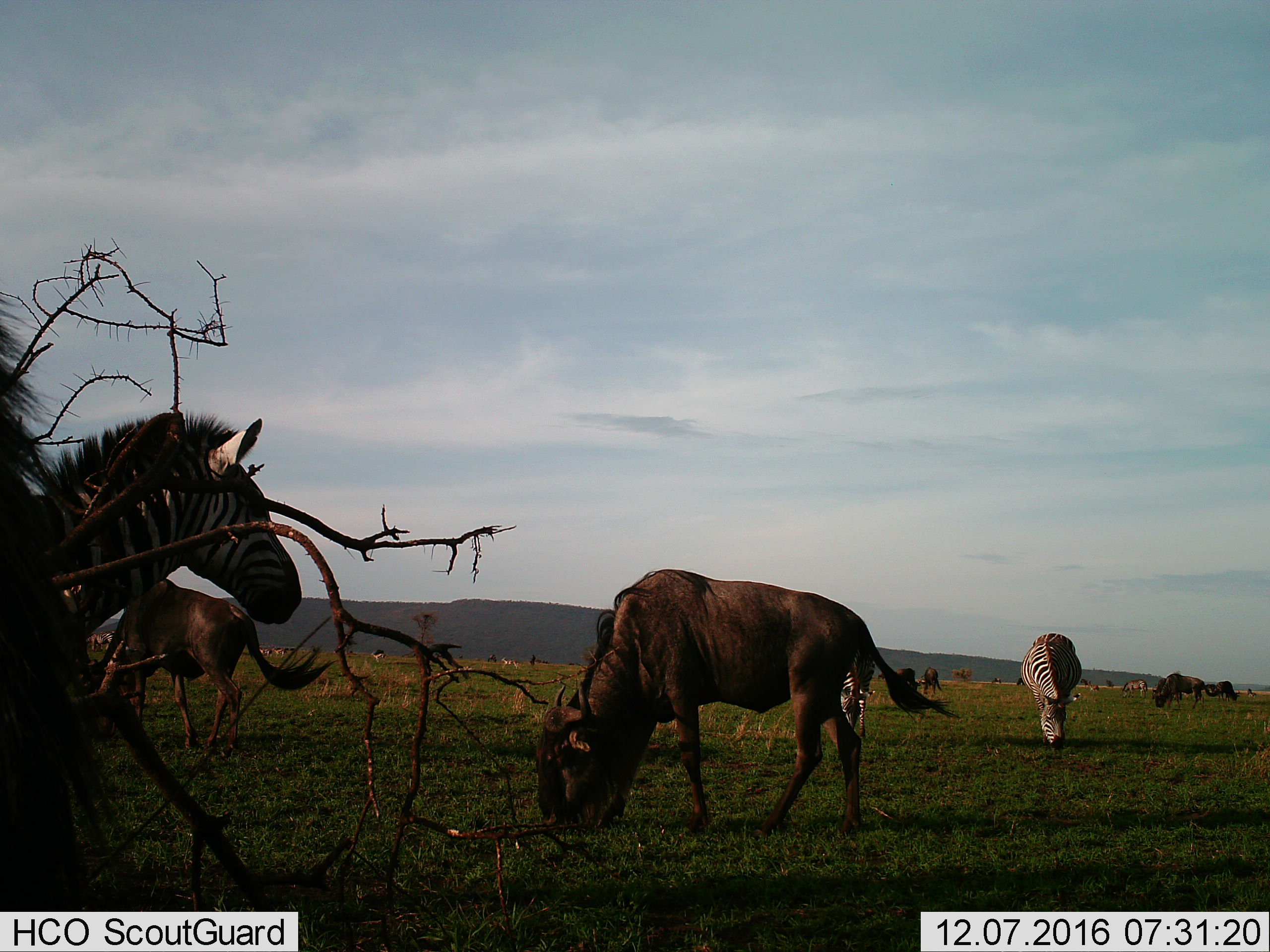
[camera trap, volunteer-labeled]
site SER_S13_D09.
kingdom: Animalia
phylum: Chordata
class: Mammalia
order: Artiodactyla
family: Bovidae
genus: Connochaetes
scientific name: Connochaetes taurinus taurinus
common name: blue wildebeest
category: wildebeestblue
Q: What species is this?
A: Wildebeestblue (blue wildebeest) (Connochaetes taurinus taurinus).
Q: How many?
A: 6.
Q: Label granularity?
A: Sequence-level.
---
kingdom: Animalia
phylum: Chordata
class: Mammalia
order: Perissodactyla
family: Equidae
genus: Equus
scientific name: Equus quagga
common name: plains zebra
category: zebraplains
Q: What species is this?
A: Zebraplains (plains zebra) (Equus quagga).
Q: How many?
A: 3.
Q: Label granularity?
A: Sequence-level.